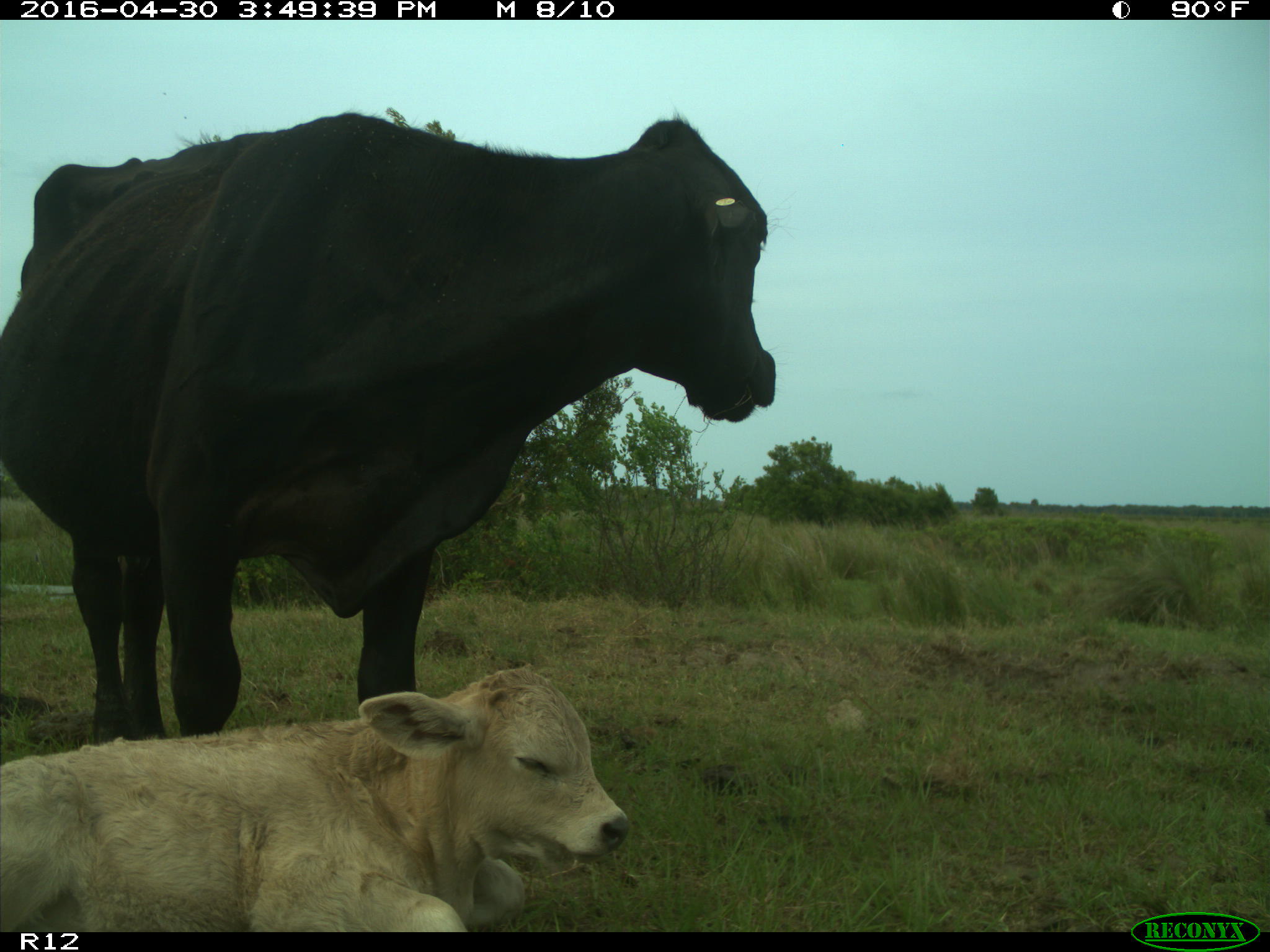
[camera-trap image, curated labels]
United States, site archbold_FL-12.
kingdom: Animalia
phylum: Chordata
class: Mammalia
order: Artiodactyla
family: Bovidae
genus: Bos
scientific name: Bos taurus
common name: domestic cow